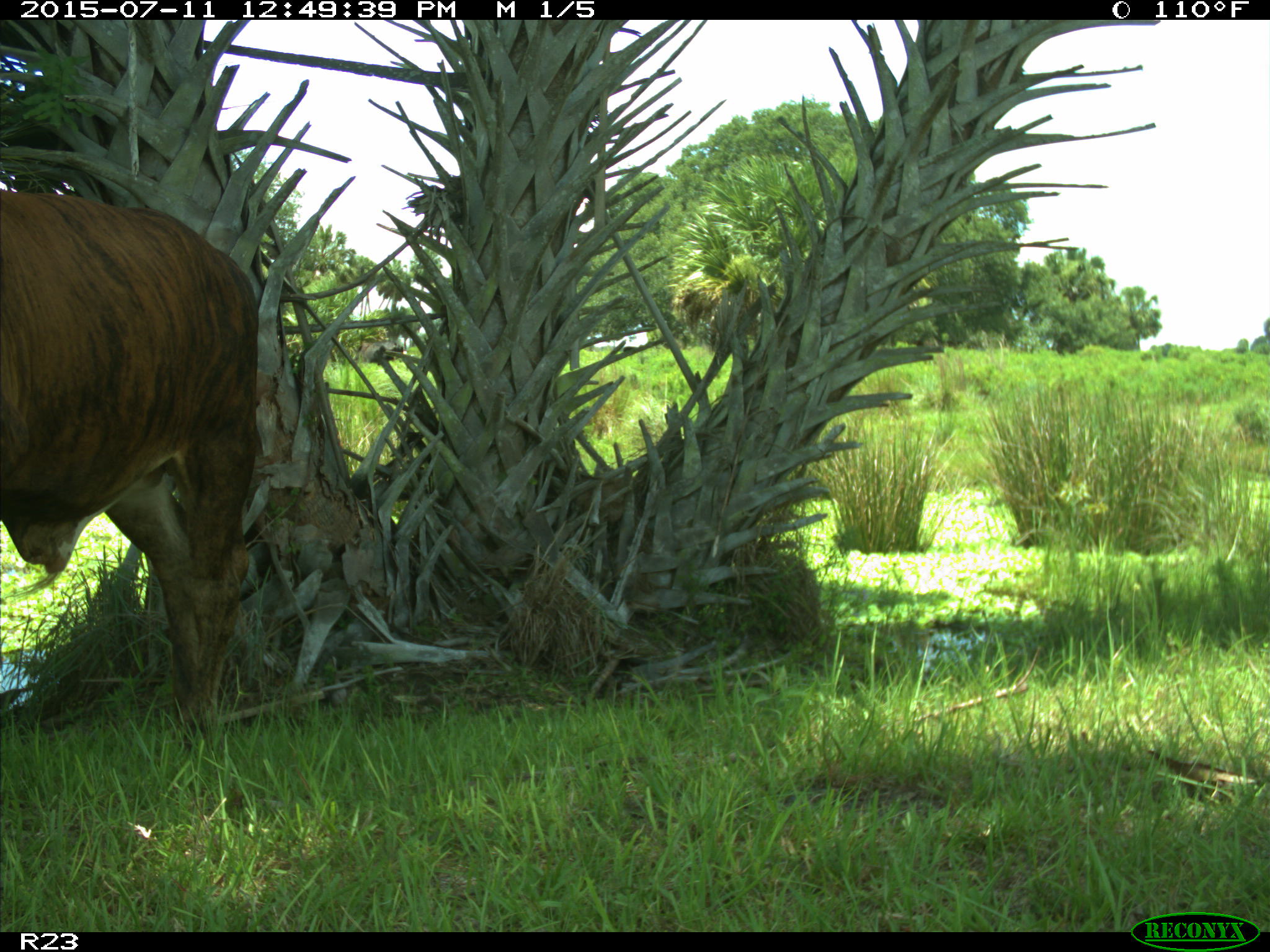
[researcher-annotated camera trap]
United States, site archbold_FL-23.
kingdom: Animalia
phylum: Chordata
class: Mammalia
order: Artiodactyla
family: Bovidae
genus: Bos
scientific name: Bos taurus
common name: domestic cow